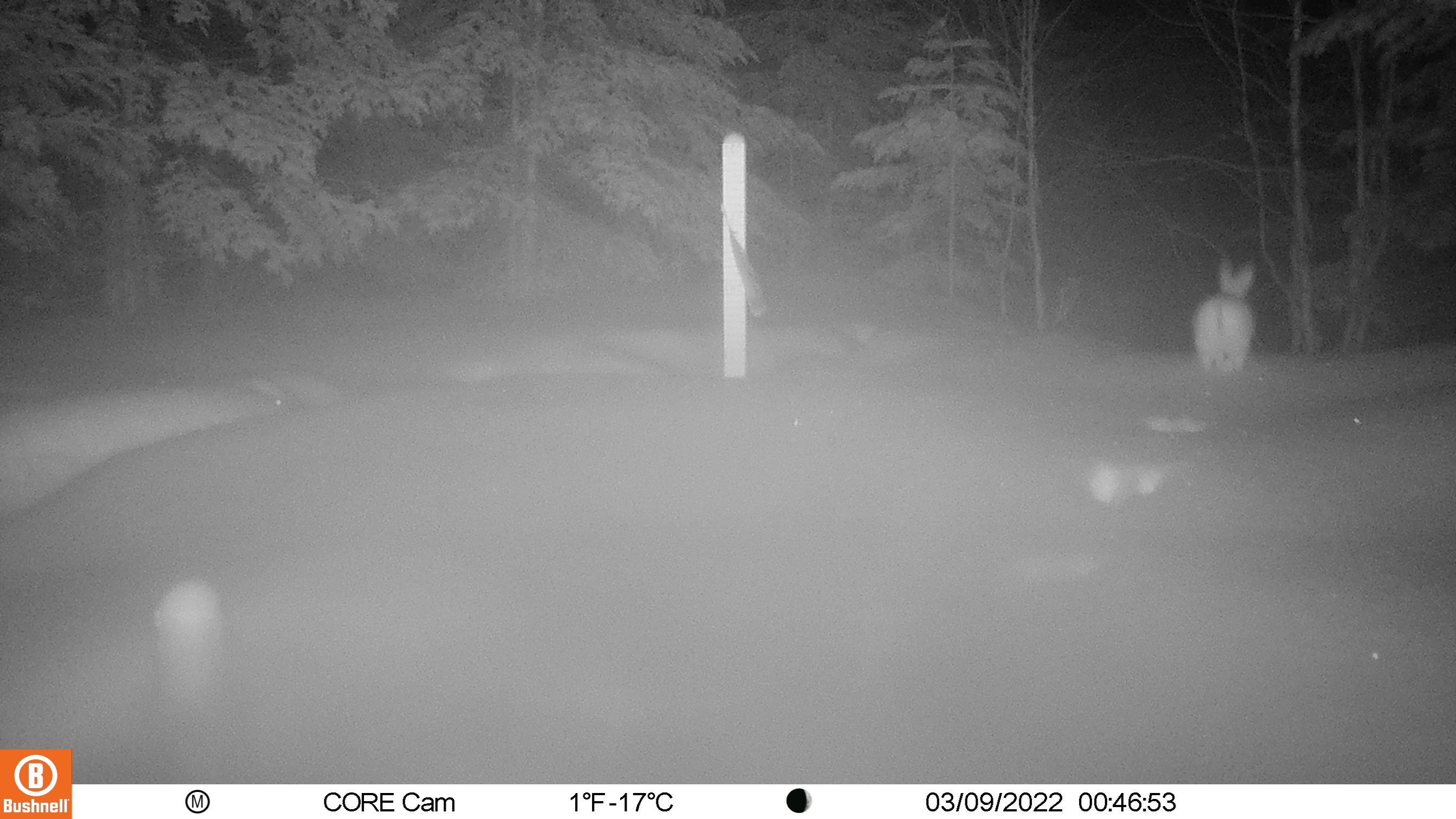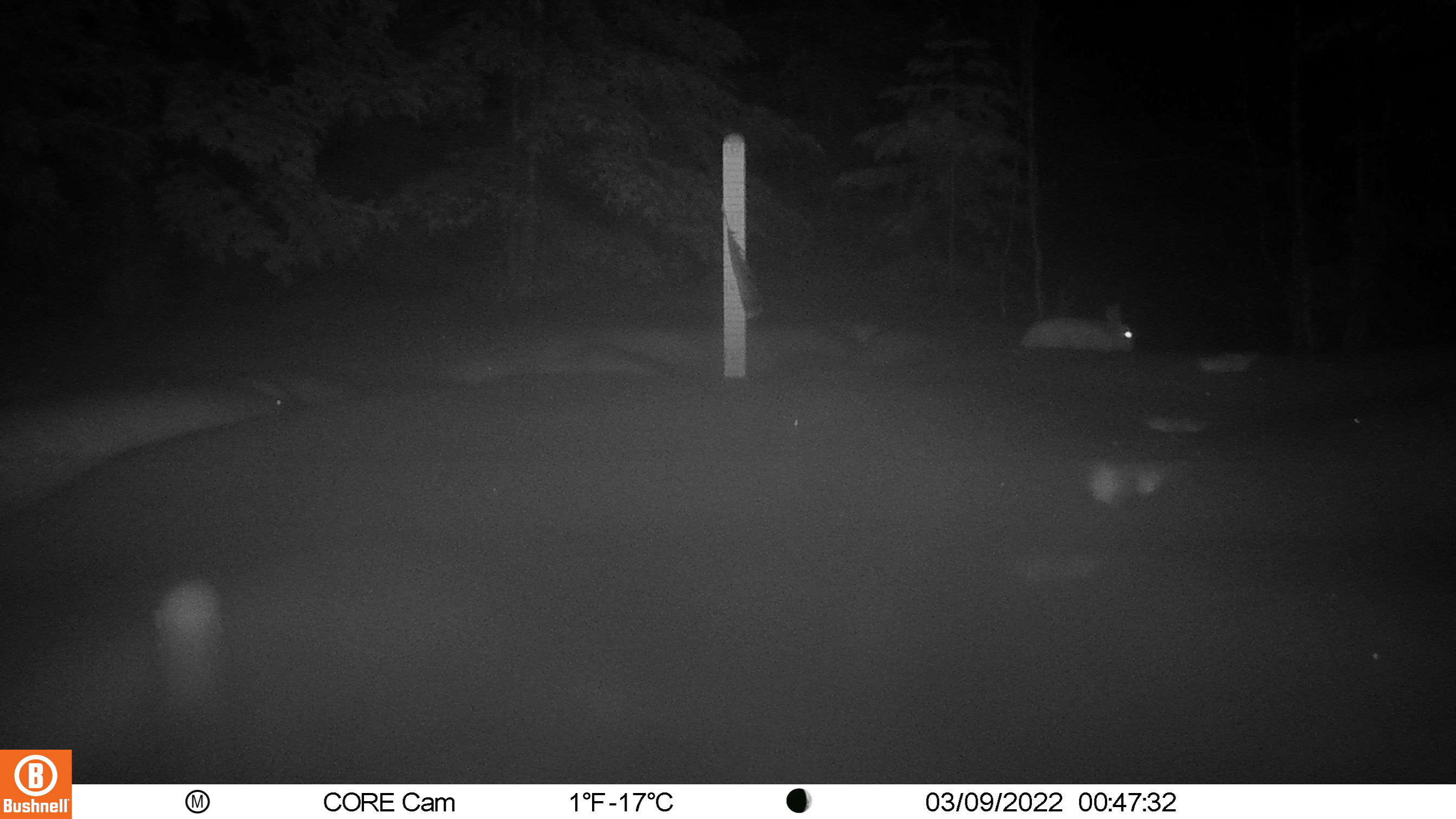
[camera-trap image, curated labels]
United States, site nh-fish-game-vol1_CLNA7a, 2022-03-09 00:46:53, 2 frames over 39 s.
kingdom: Animalia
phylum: Chordata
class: Mammalia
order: Lagomorpha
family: Leporidae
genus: Lepus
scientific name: Lepus americanus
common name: snowshoe hare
Snowshoe hare (Lepus americanus).